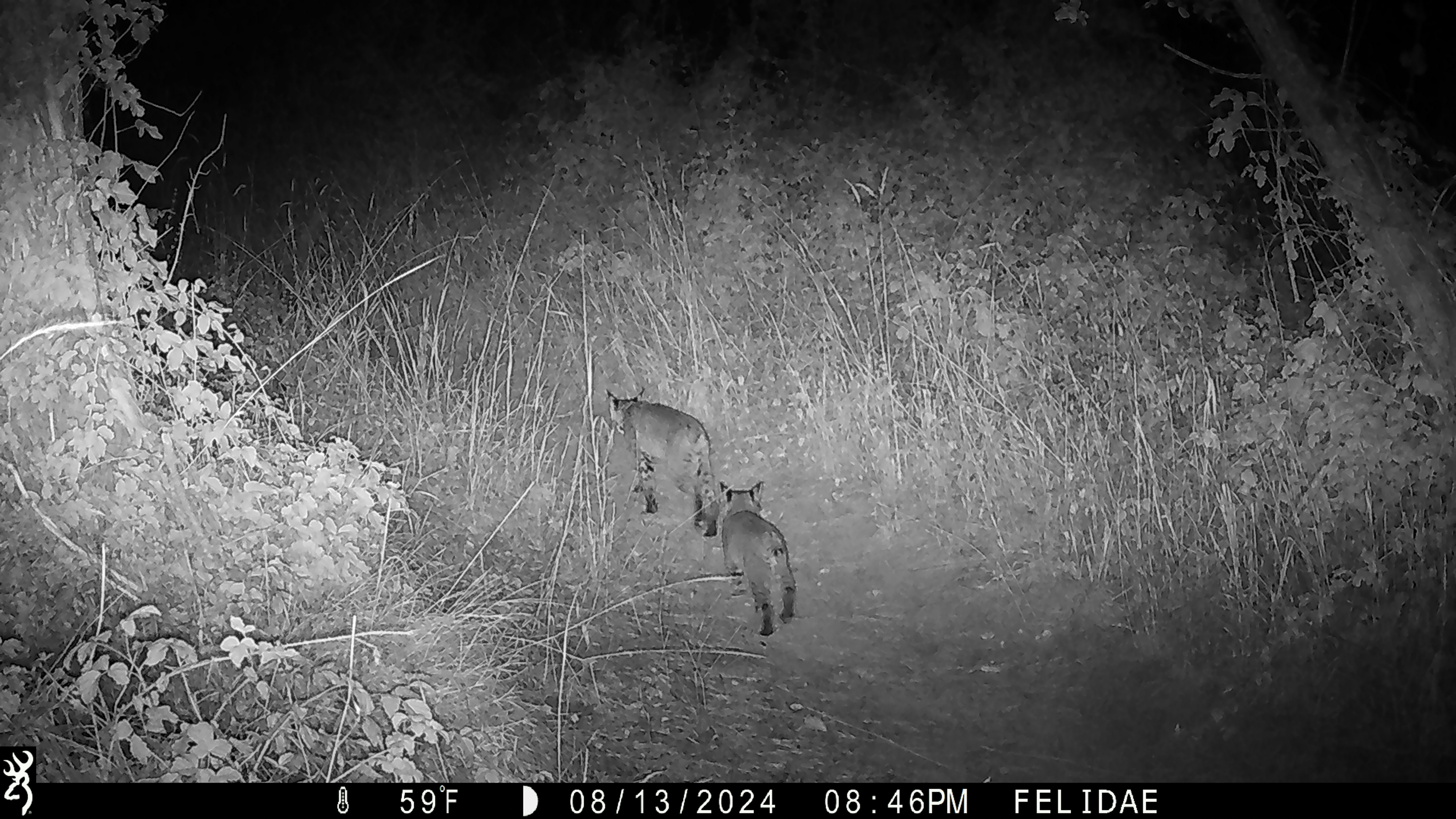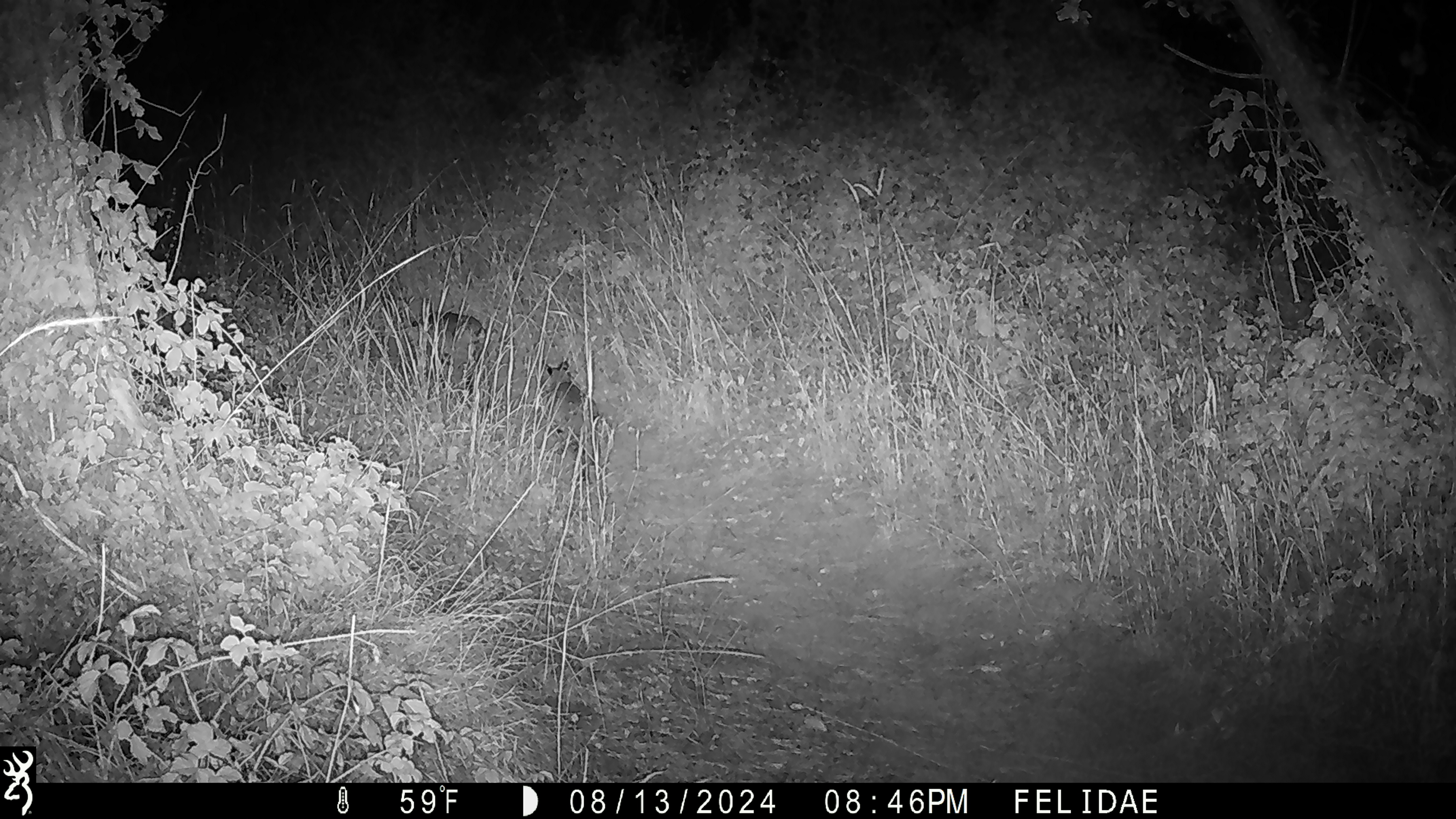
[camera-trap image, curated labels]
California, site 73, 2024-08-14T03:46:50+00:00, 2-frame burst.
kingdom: Animalia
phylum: Chordata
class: Mammalia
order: Carnivora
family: Felidae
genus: Lynx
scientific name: Lynx rufus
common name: bobcat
Bobcat (Lynx rufus).